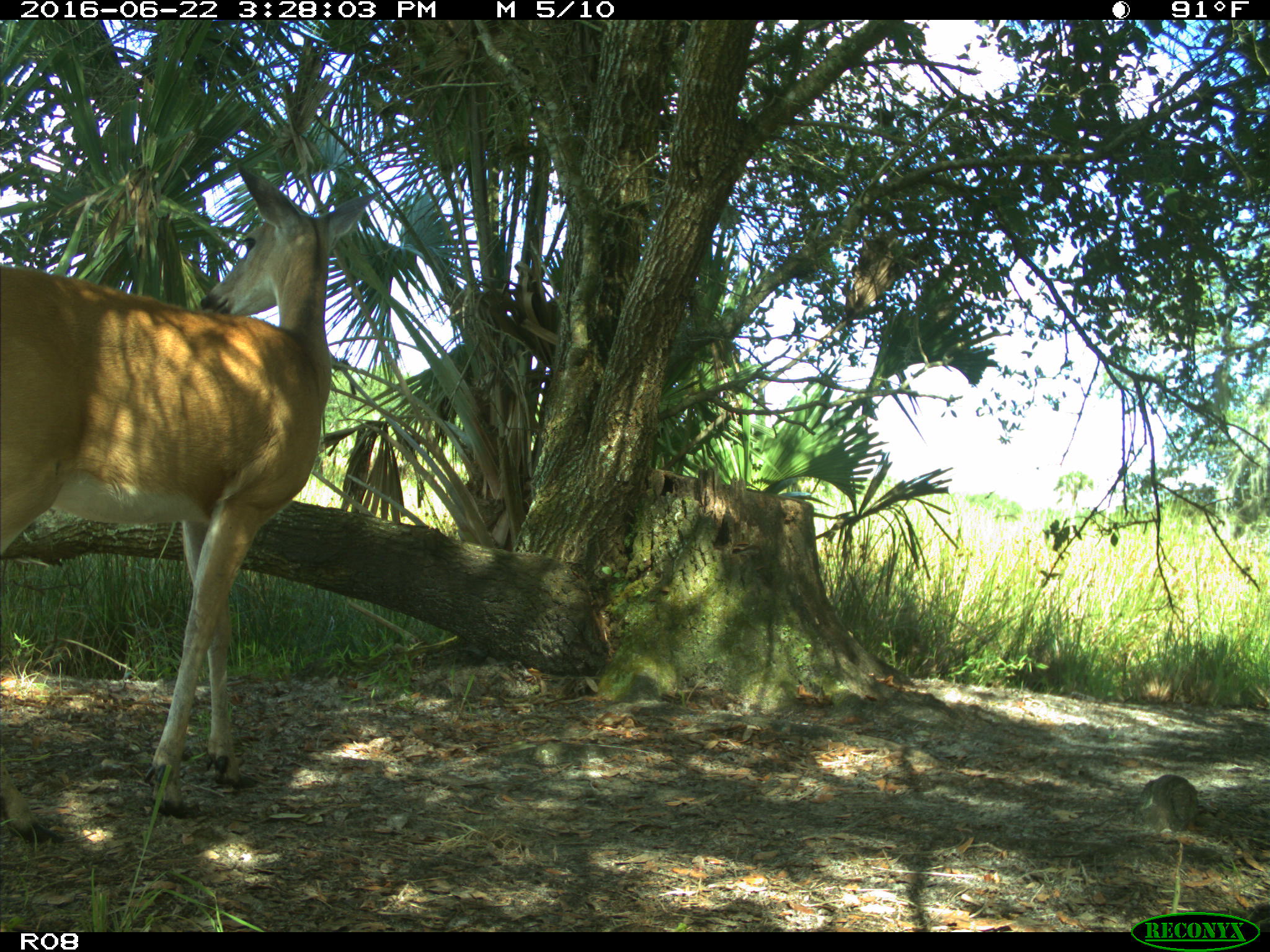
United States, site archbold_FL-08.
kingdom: Animalia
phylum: Chordata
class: Mammalia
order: Artiodactyla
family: Cervidae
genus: Odocoileus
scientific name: Odocoileus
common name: deer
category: unidentified deer